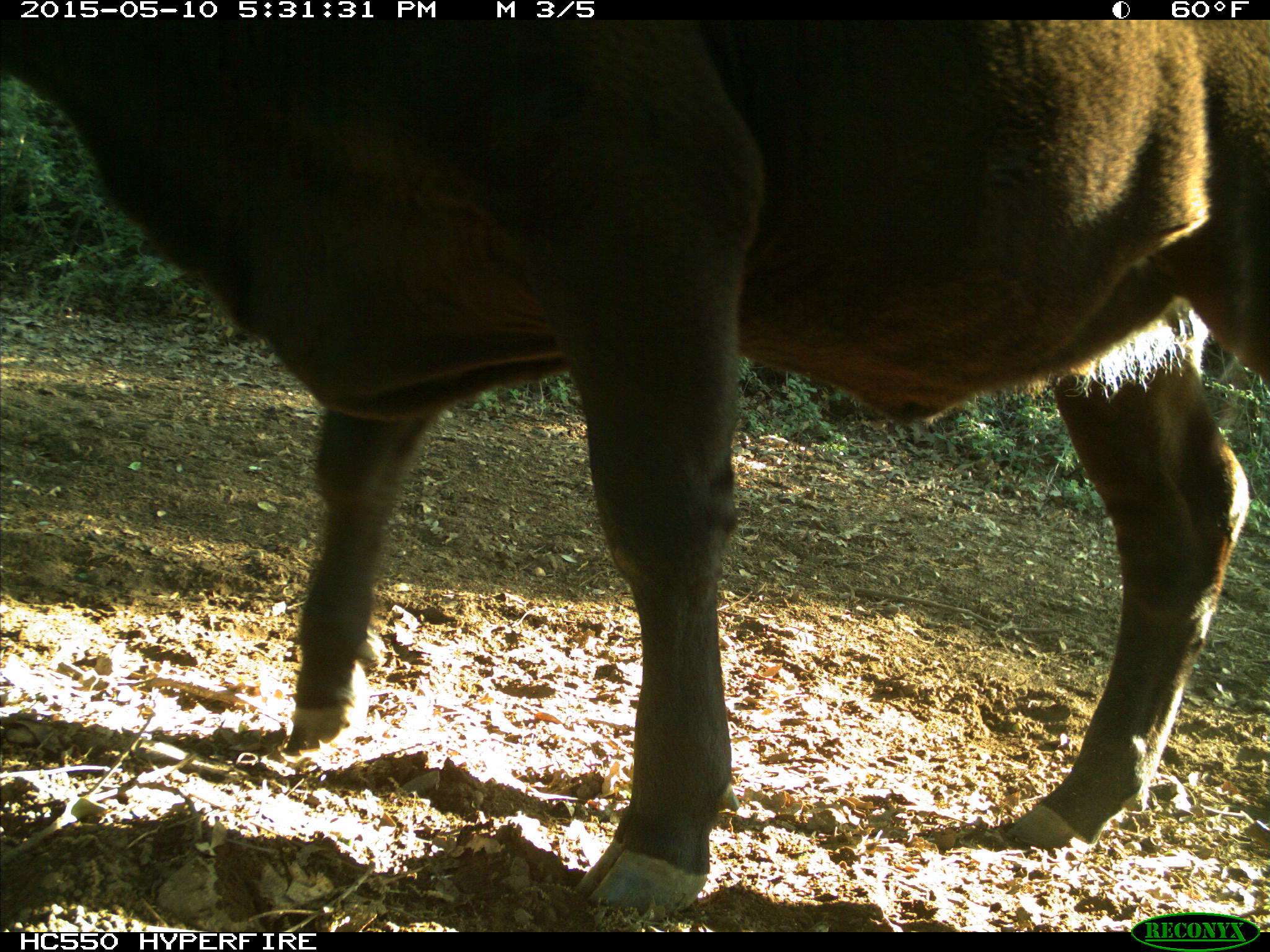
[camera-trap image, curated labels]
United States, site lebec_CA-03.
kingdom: Animalia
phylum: Chordata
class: Mammalia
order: Artiodactyla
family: Bovidae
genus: Bos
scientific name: Bos taurus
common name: domestic cow